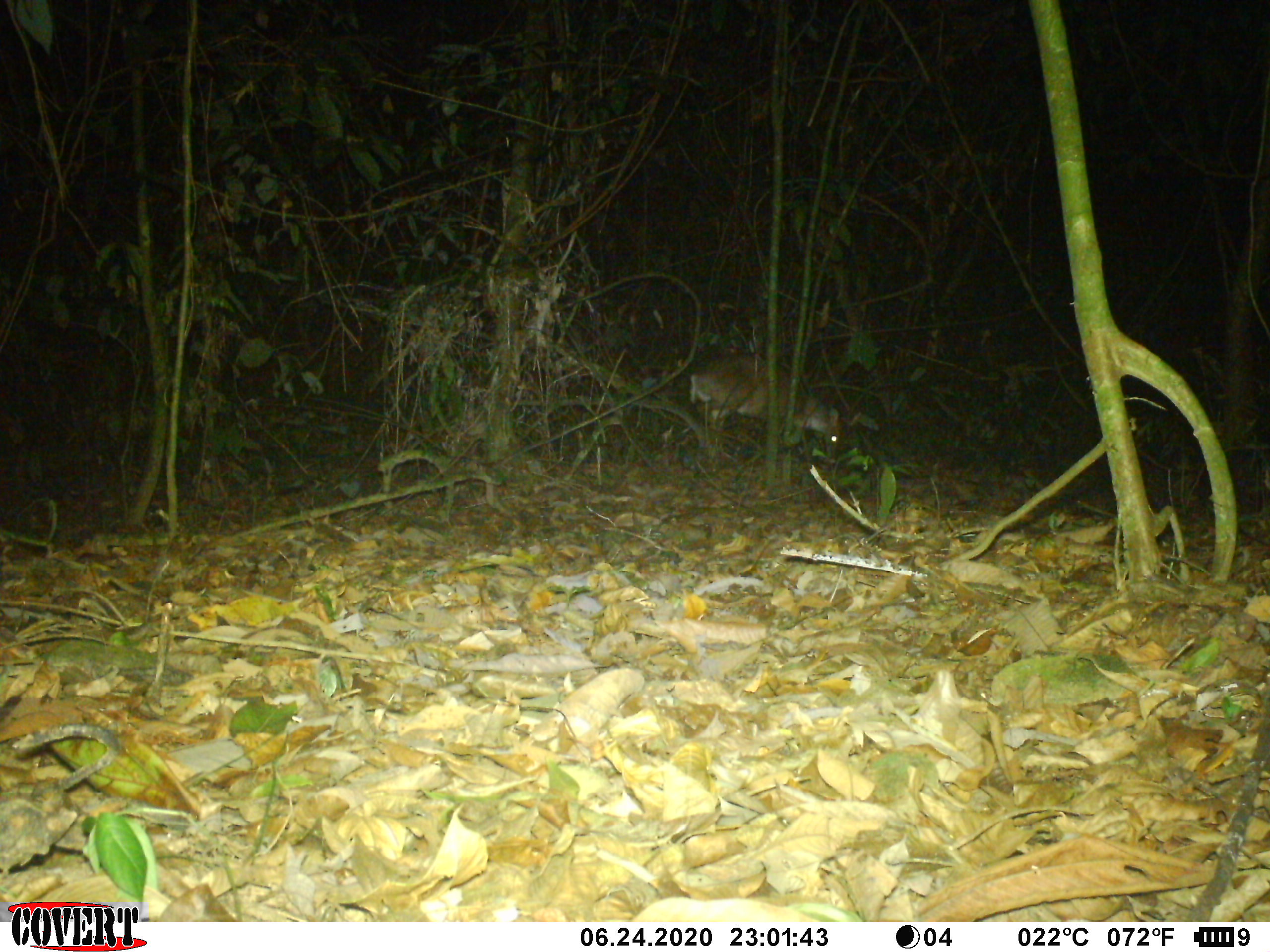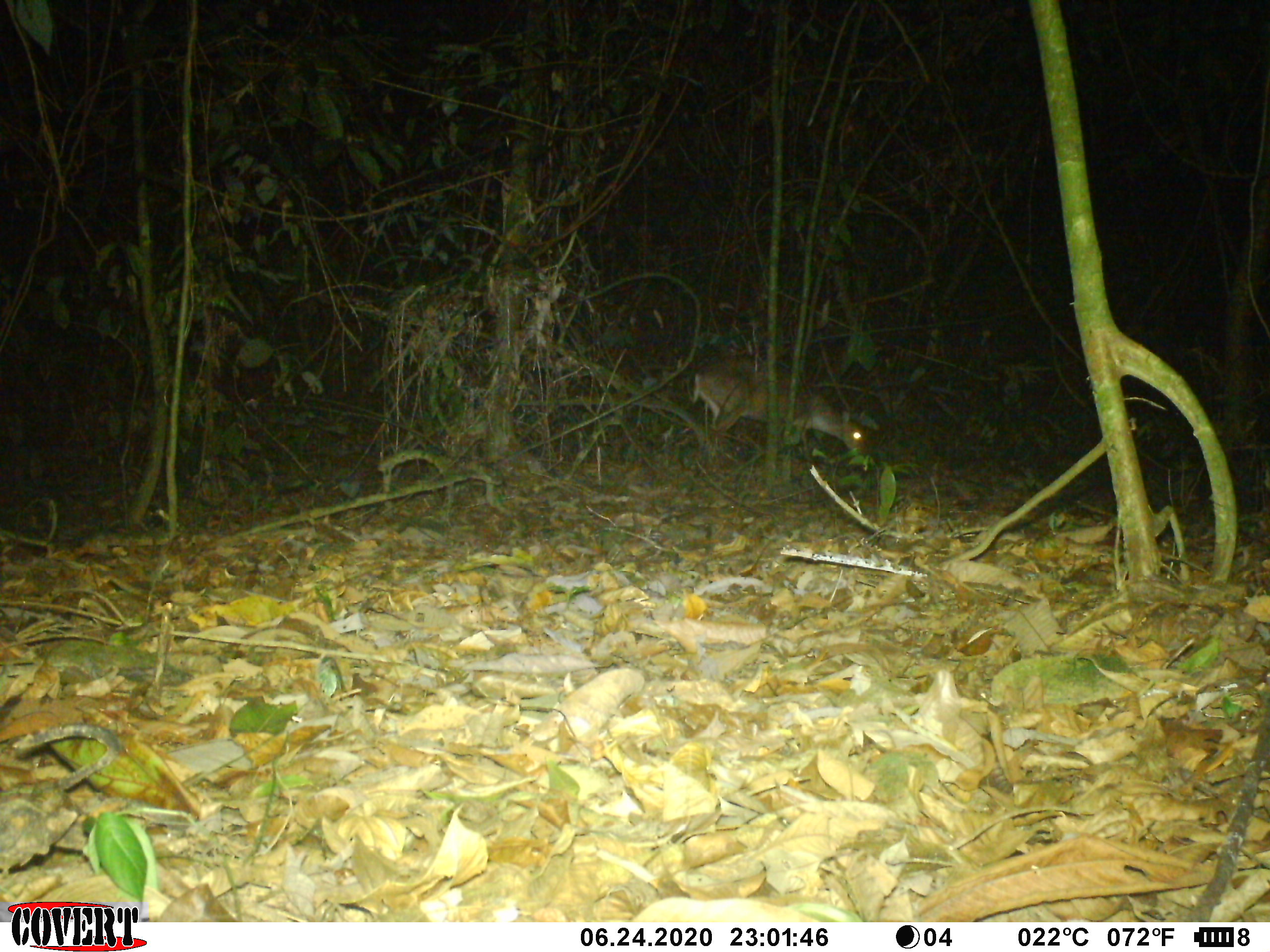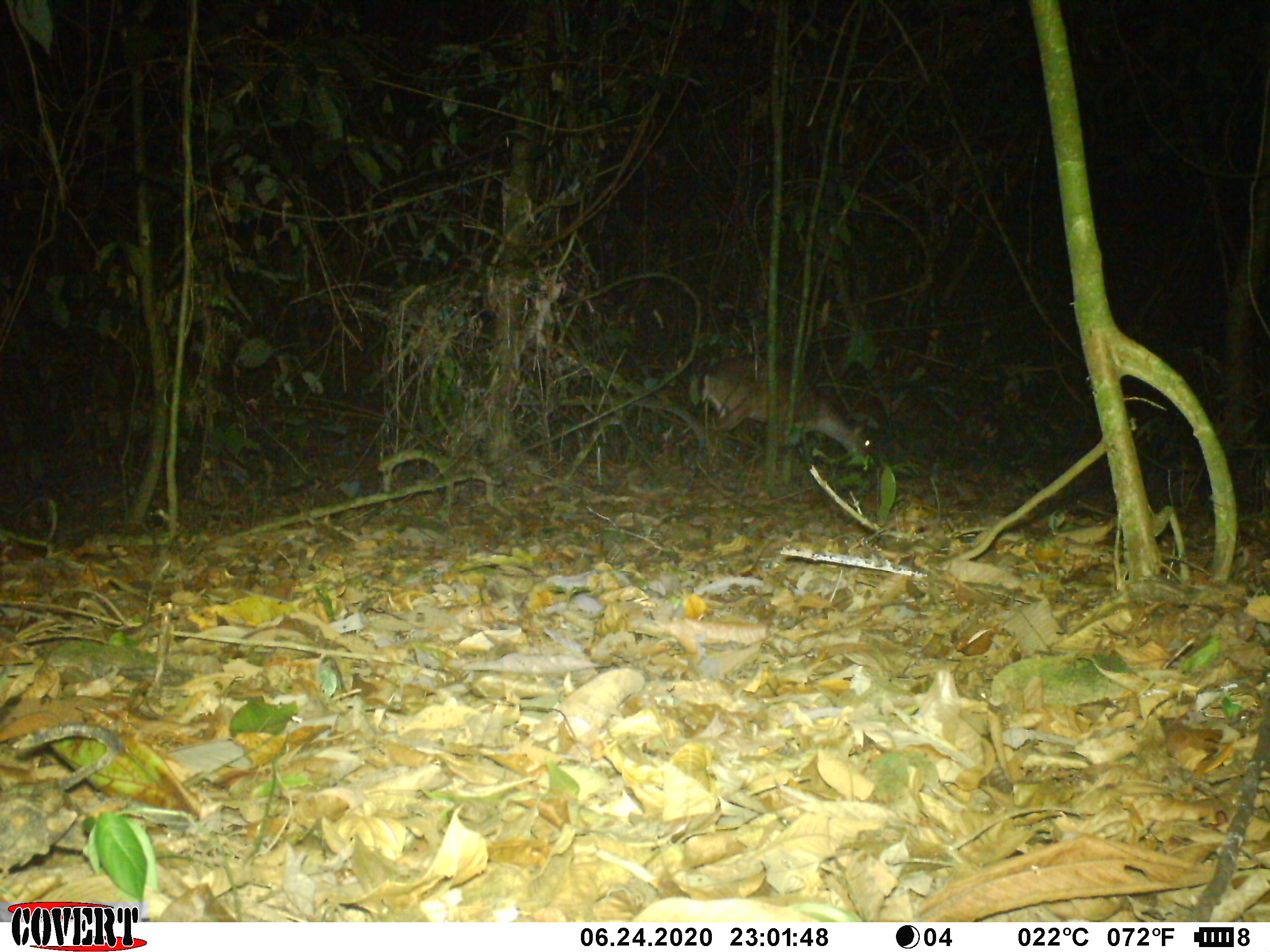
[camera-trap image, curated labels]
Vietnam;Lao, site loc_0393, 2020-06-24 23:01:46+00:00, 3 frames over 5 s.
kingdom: Animalia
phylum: Chordata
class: Mammalia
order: Artiodactyla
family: Cervidae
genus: Muntiacus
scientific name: Muntiacus vuquangensis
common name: large-antlered muntjac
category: large antlered muntjac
Large antlered muntjac (large-antlered muntjac) (Muntiacus vuquangensis). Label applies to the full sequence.